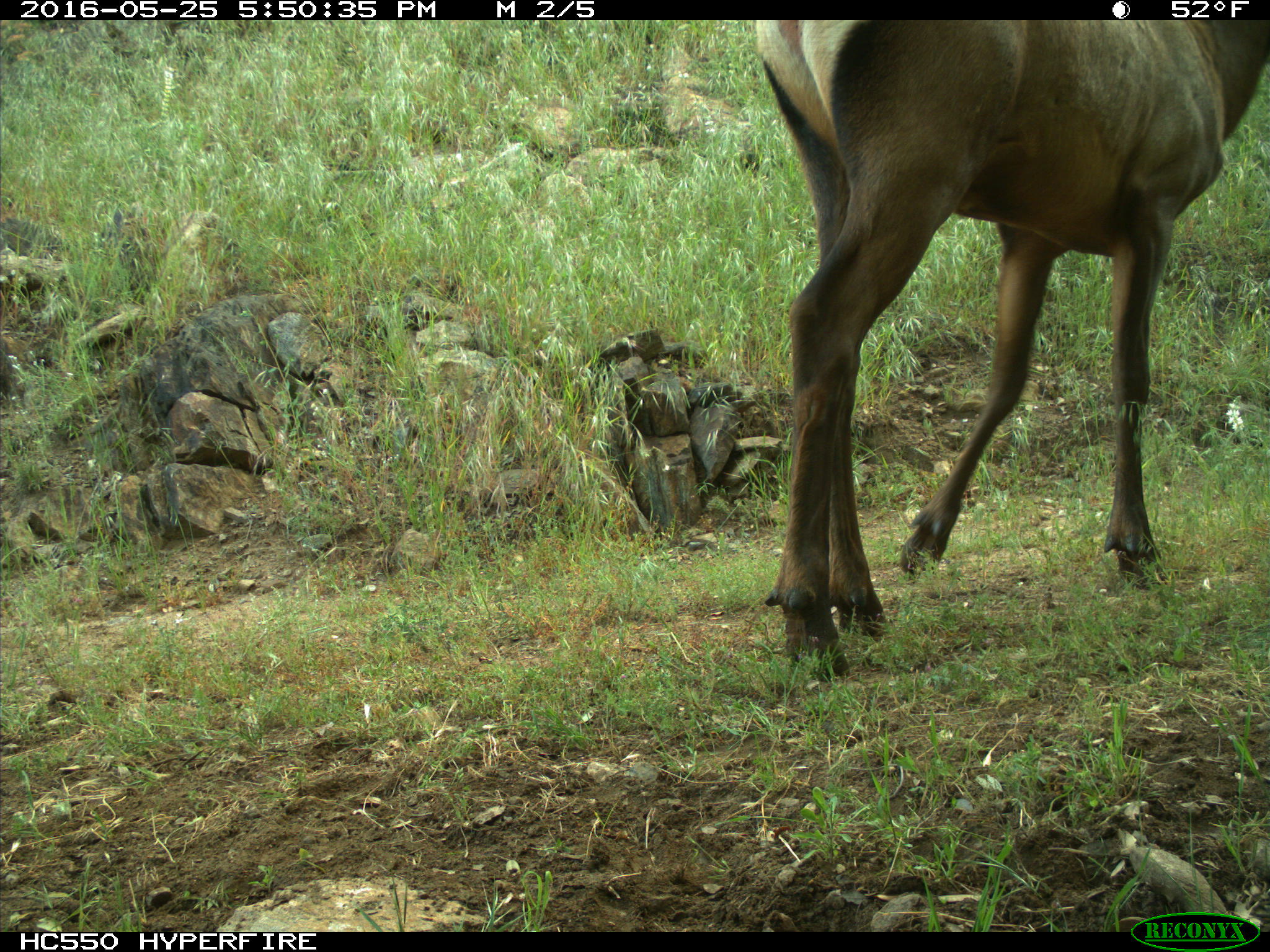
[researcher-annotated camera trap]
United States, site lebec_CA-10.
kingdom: Animalia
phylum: Chordata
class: Mammalia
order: Artiodactyla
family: Cervidae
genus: Cervus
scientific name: Cervus canadensis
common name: elk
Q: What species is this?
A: Cervus canadensis (elk).